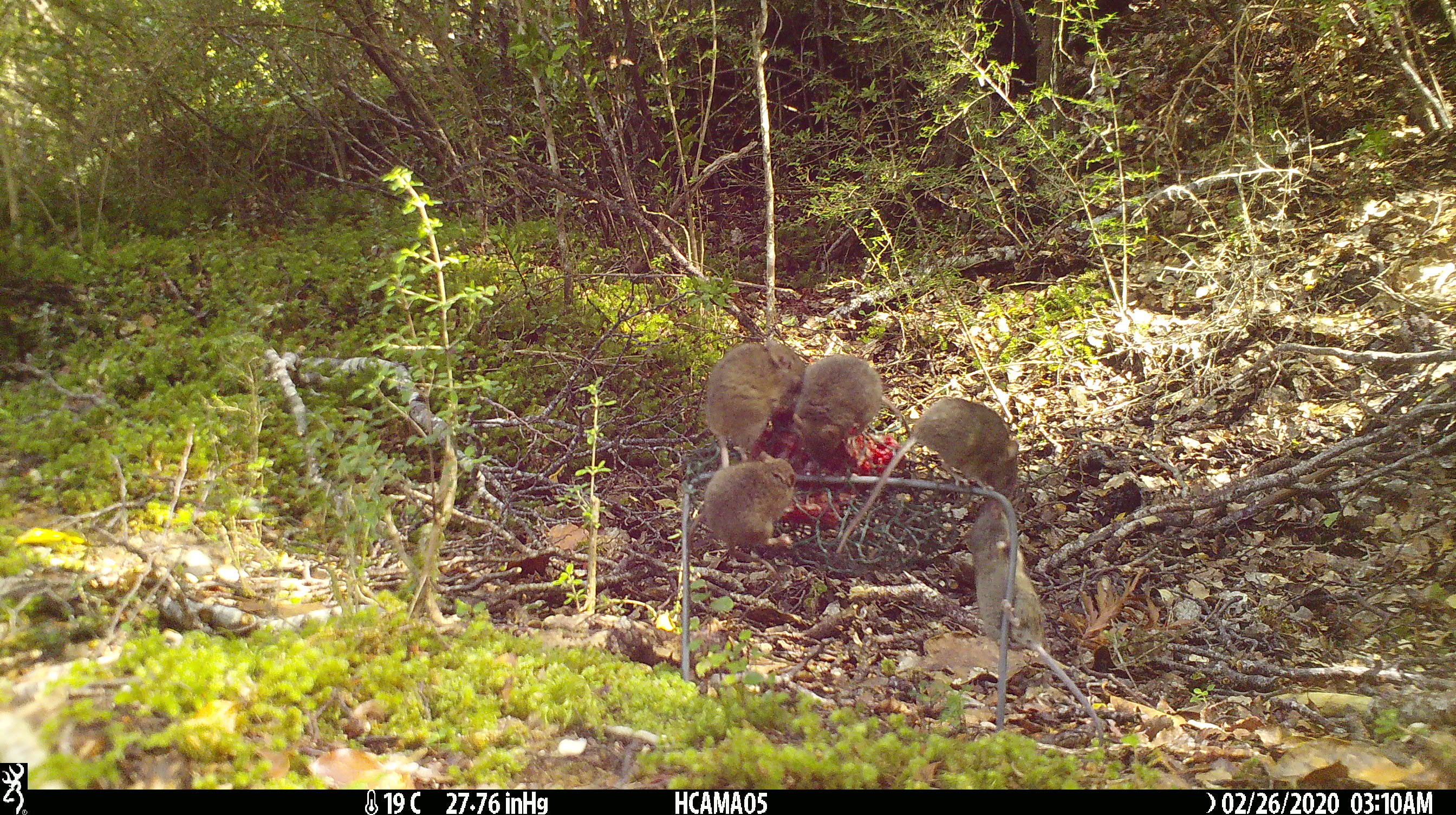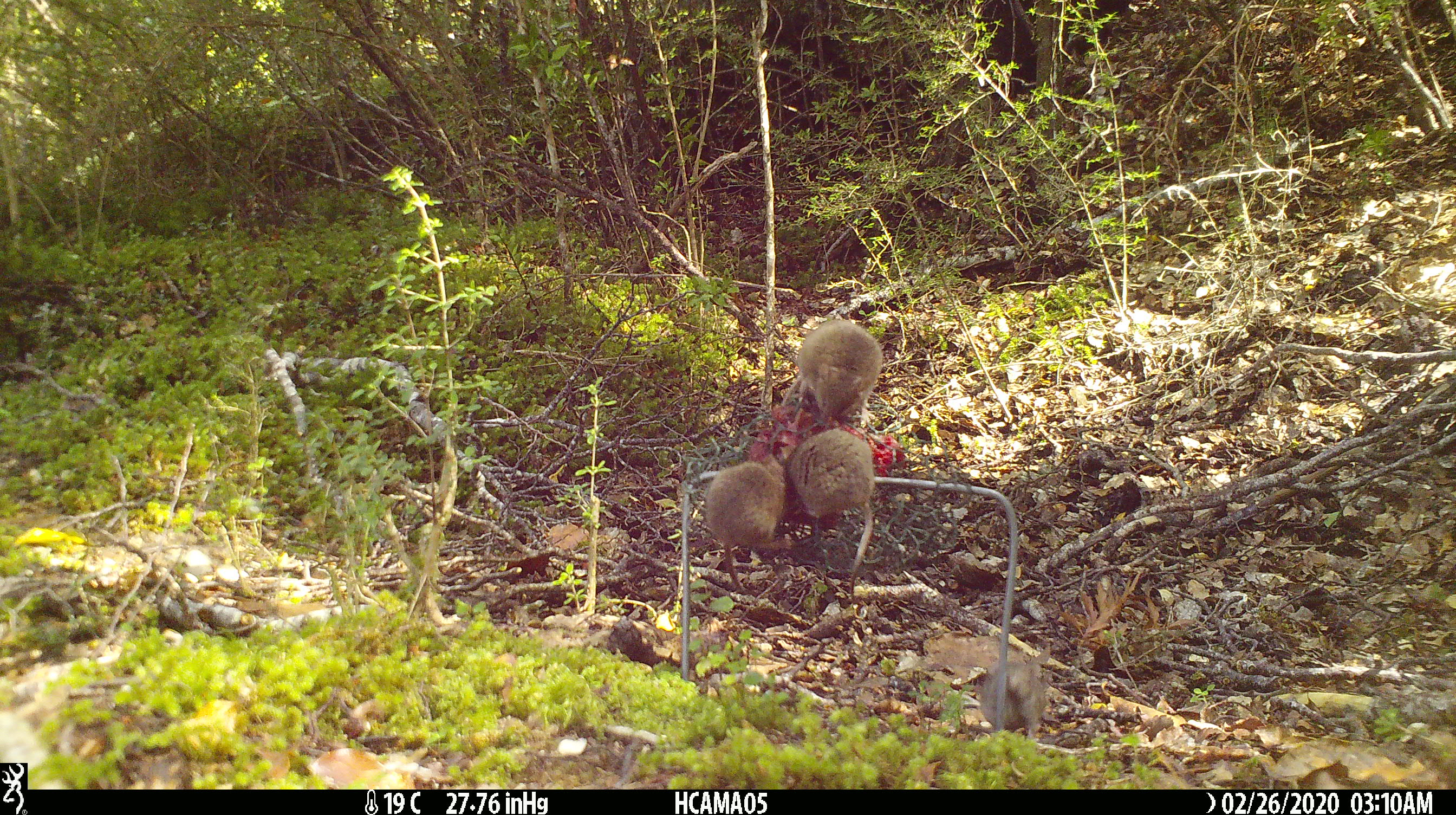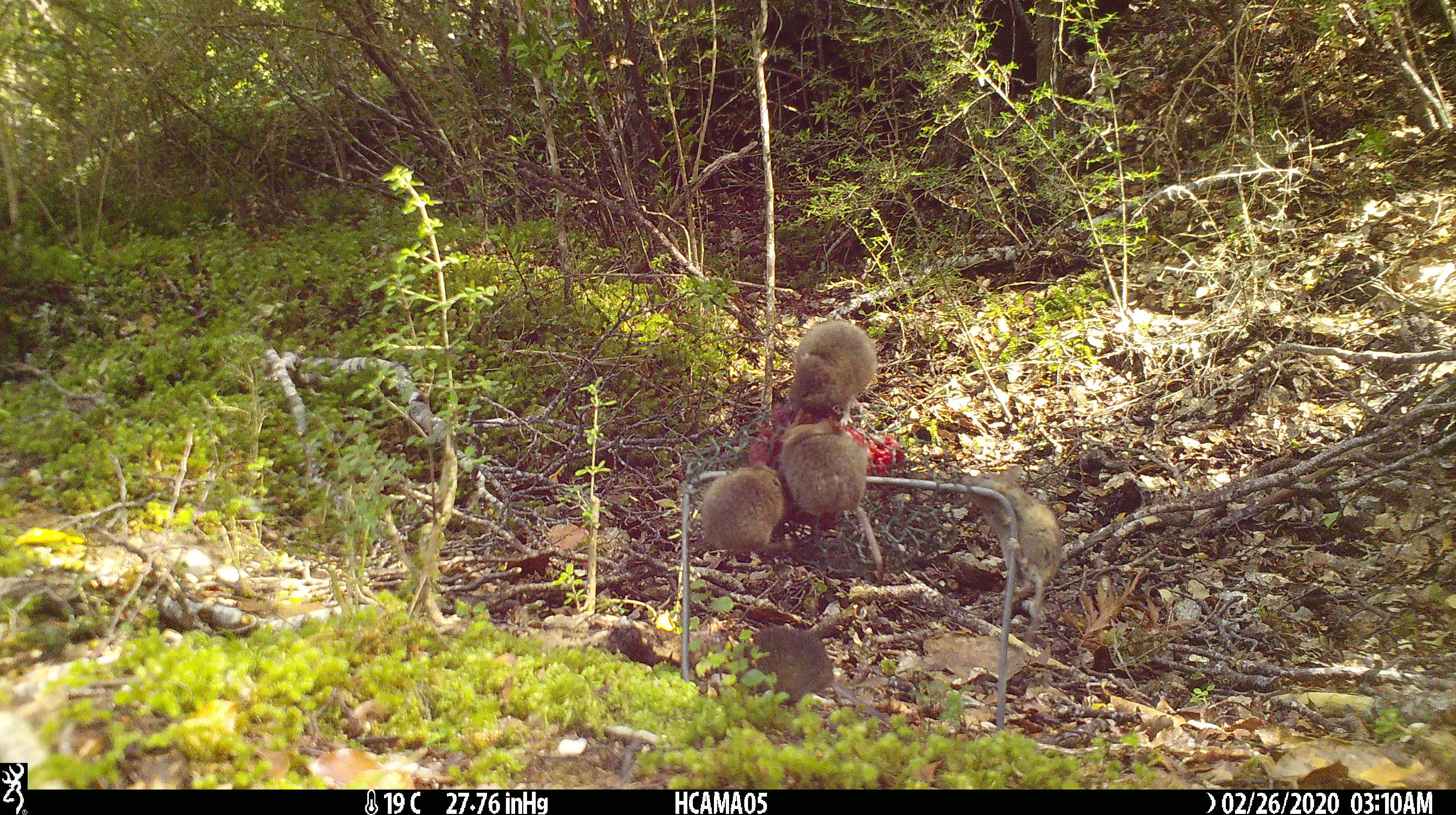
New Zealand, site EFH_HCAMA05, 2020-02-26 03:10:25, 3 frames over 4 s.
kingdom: Animalia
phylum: Chordata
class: Mammalia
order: Rodentia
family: Muridae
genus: Mus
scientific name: Mus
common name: mouse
Mouse (Mus).